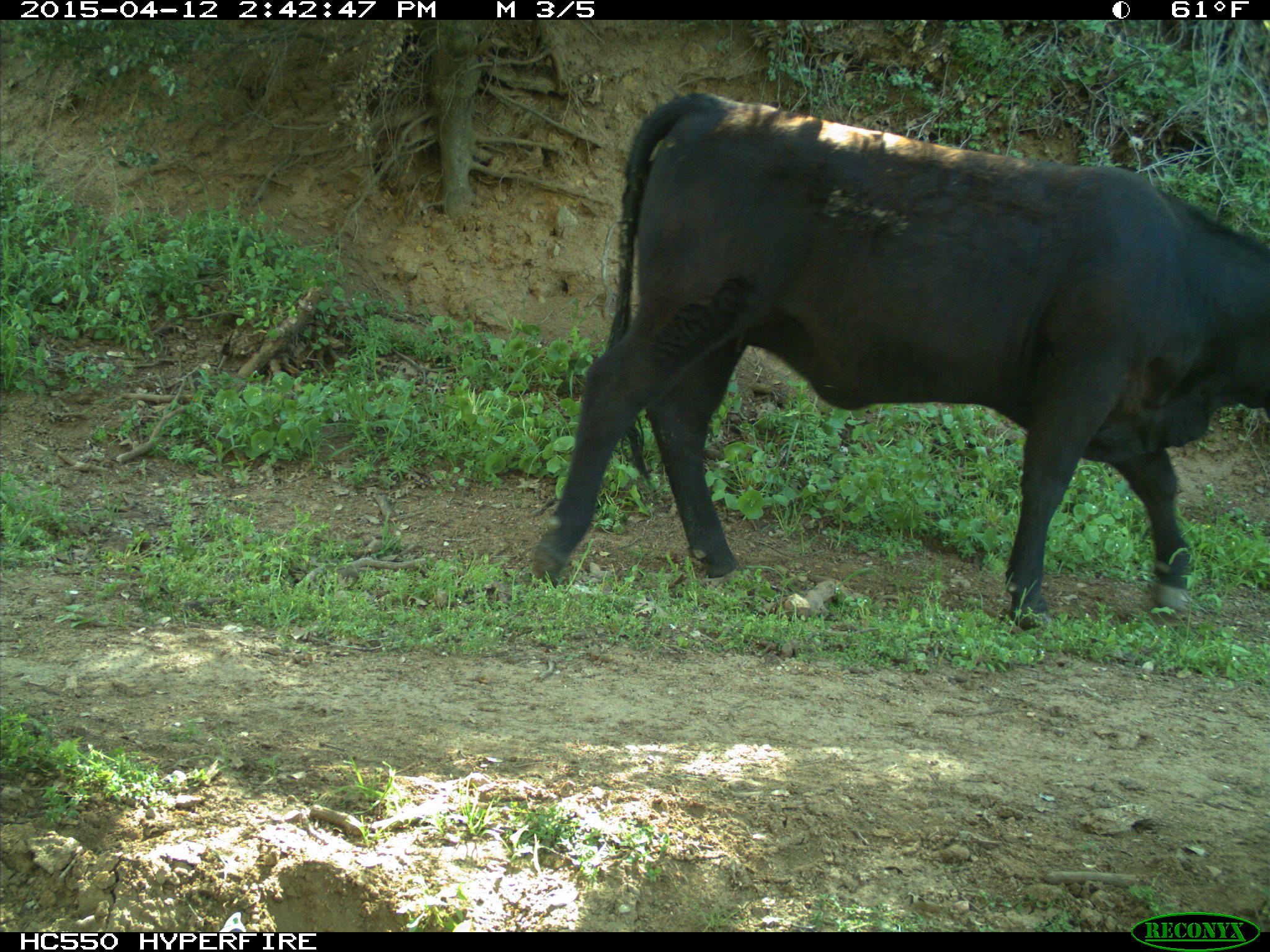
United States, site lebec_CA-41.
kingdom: Animalia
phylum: Chordata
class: Mammalia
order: Artiodactyla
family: Bovidae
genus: Bos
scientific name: Bos taurus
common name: domestic cow